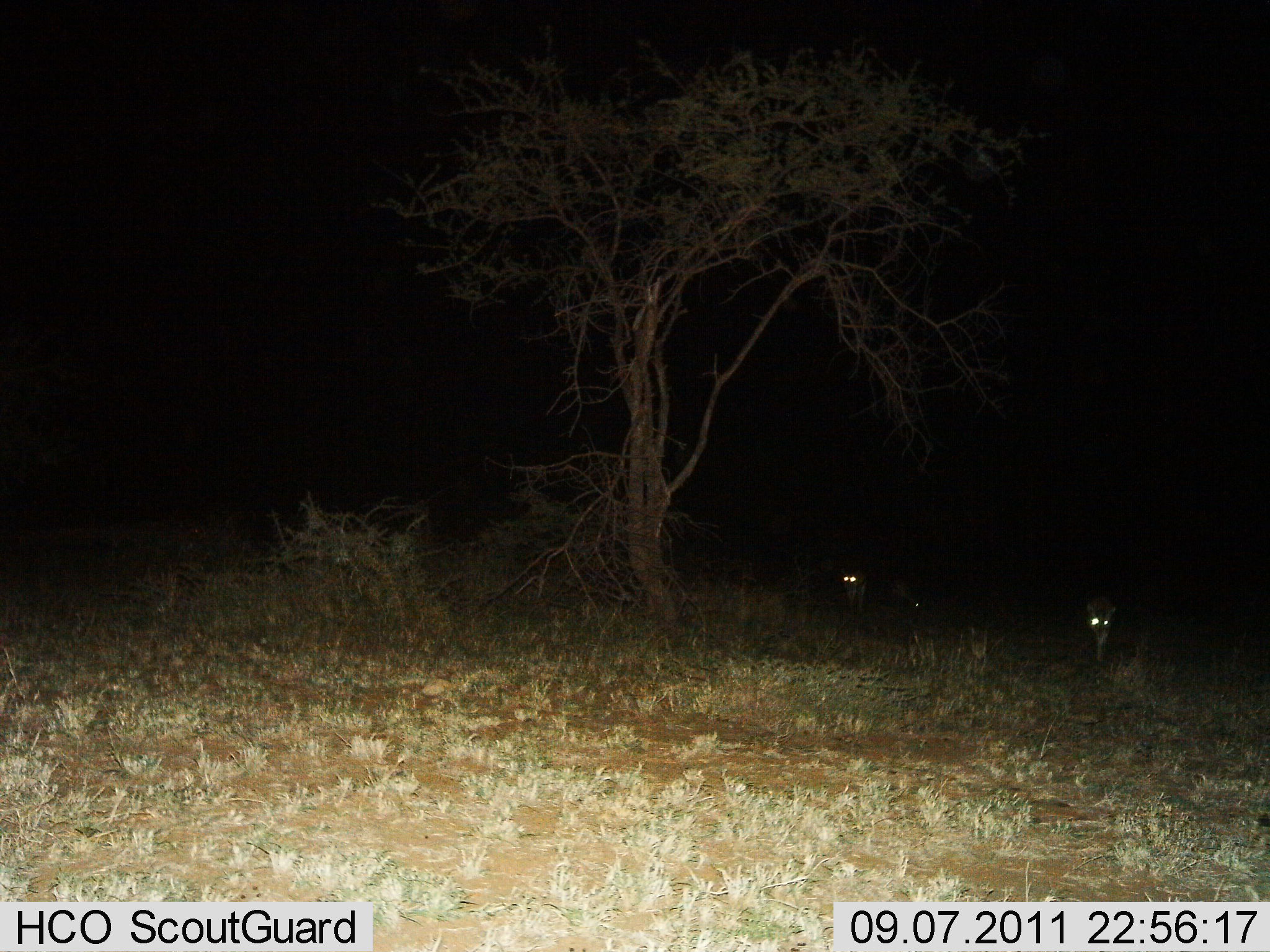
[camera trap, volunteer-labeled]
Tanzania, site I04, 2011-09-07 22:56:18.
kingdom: Animalia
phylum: Chordata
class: Mammalia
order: Carnivora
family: Hyaenidae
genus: Crocuta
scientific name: Crocuta crocuta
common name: spotted hyena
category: hyenaspotted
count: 3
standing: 20%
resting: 0%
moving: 80%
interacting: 0%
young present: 0%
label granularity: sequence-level